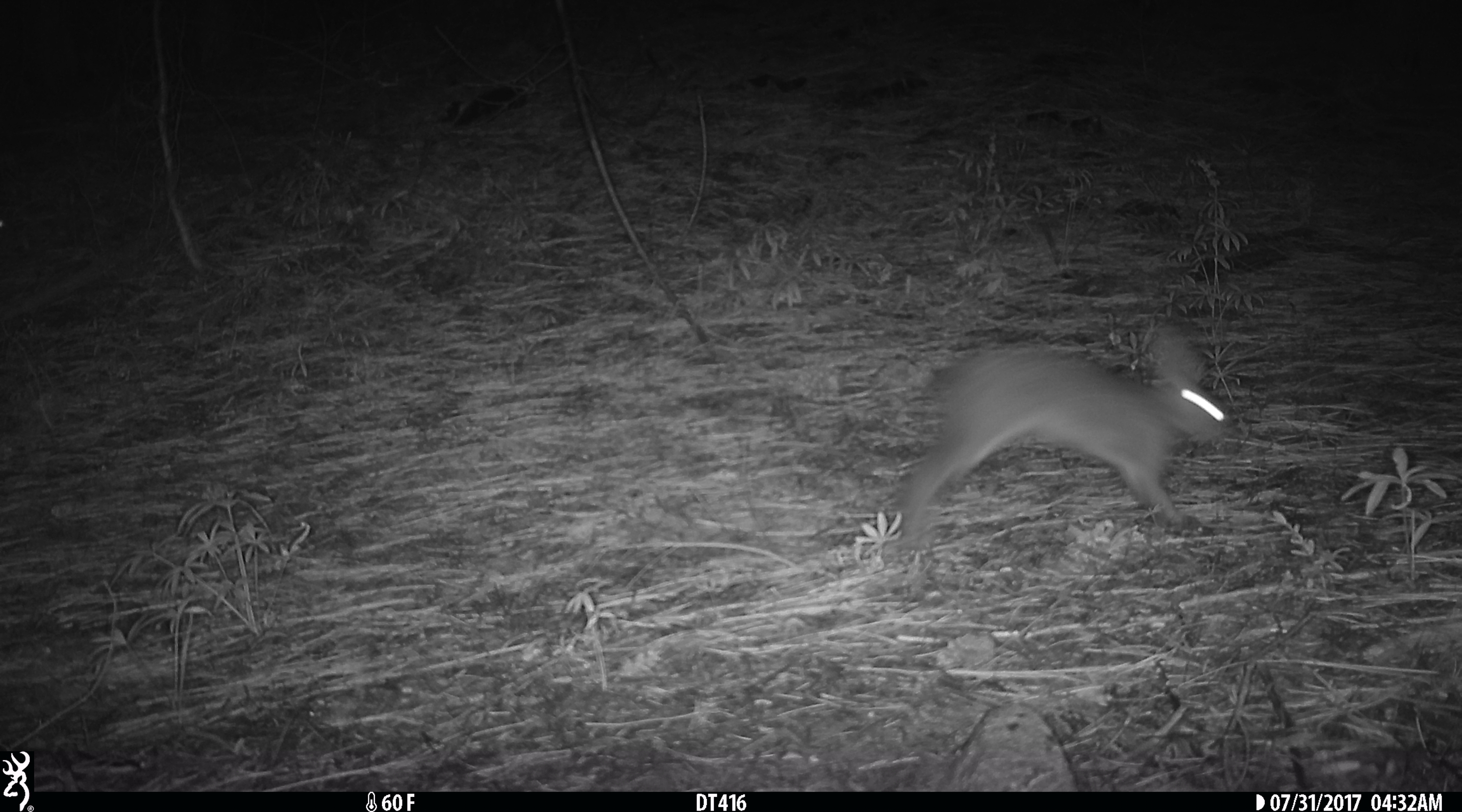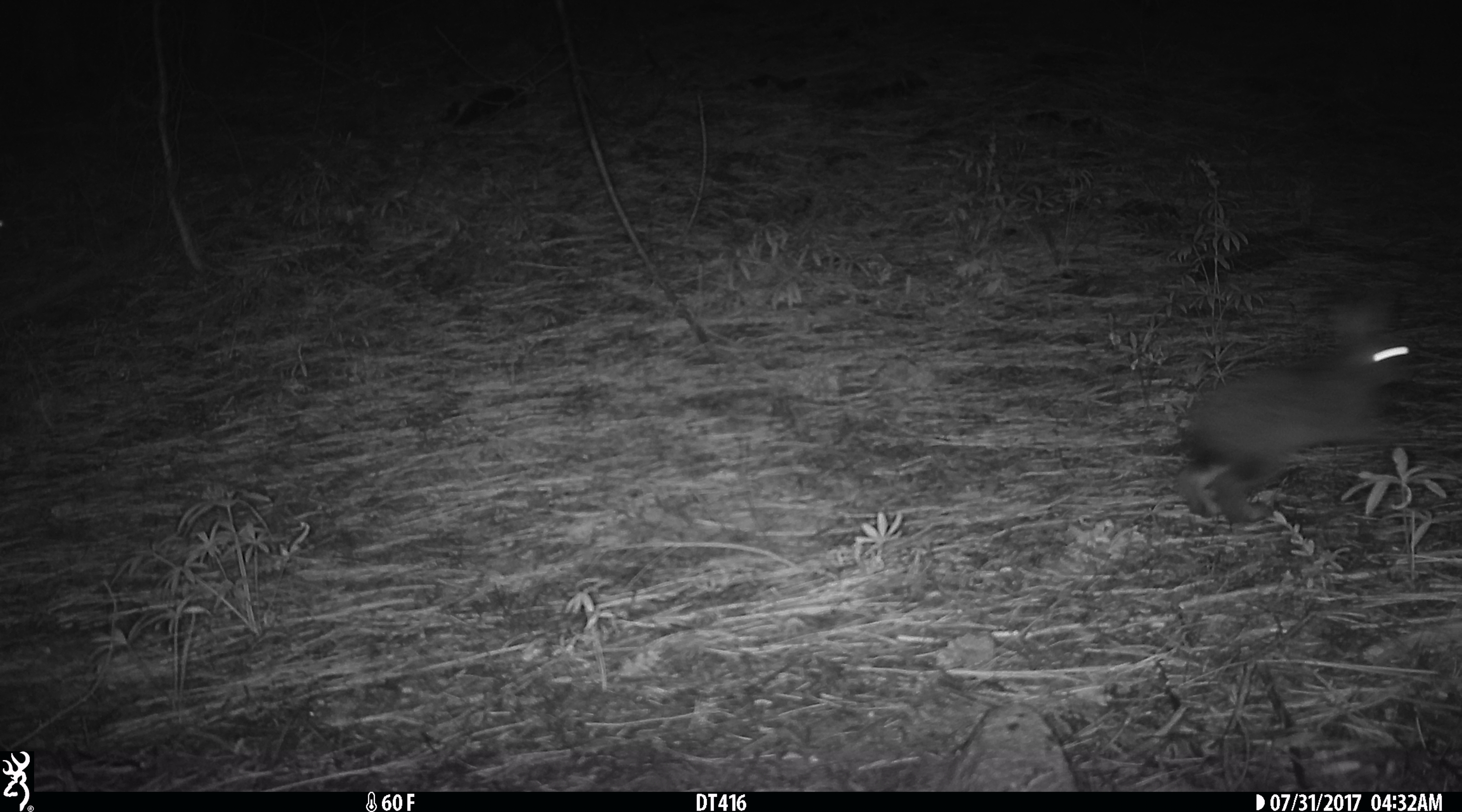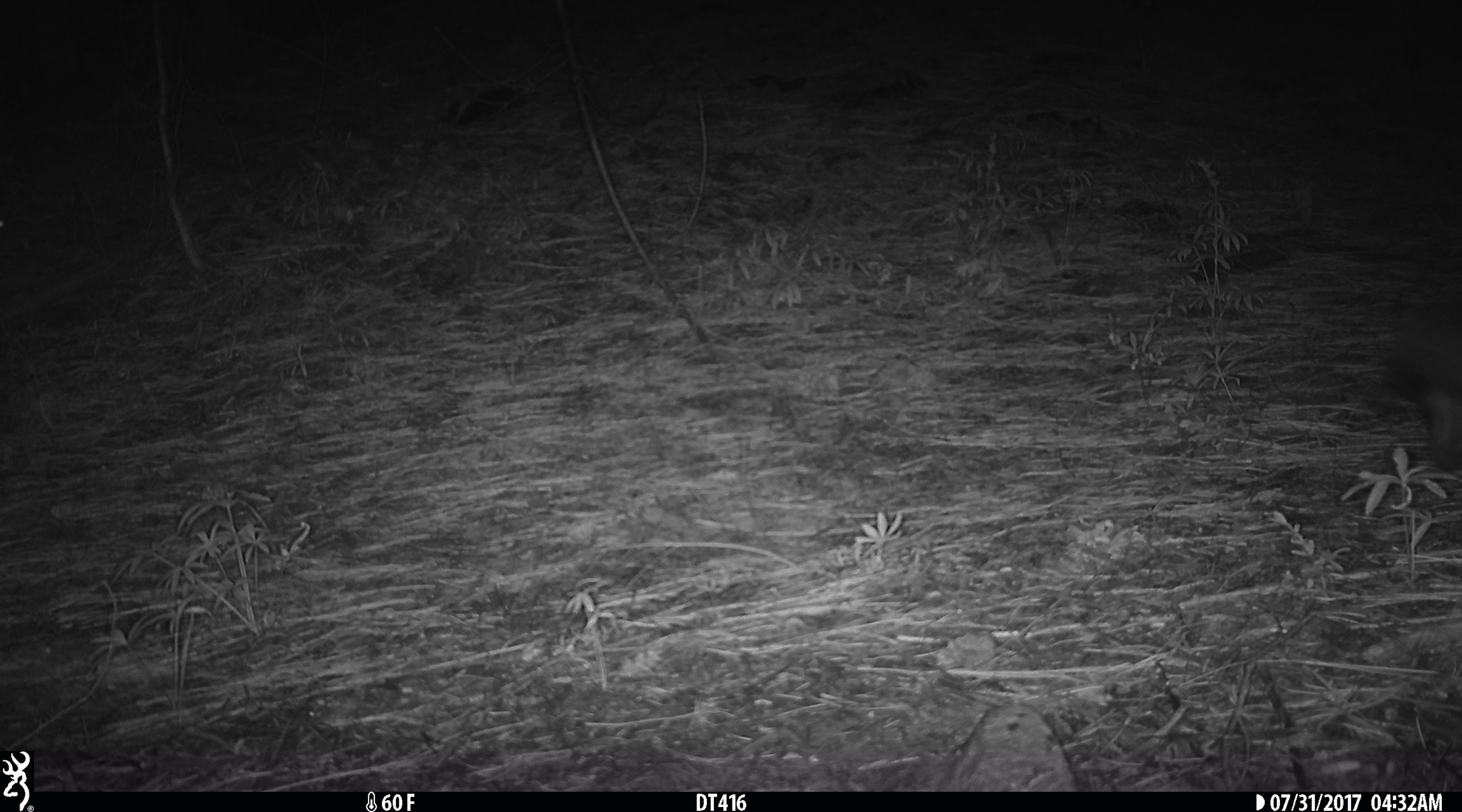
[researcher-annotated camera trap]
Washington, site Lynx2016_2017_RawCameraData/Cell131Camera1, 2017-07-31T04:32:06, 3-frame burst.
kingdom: Animalia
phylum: Chordata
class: Mammalia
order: Lagomorpha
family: Leporidae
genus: Lepus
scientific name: Lepus americanus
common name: snowshoe hare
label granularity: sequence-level